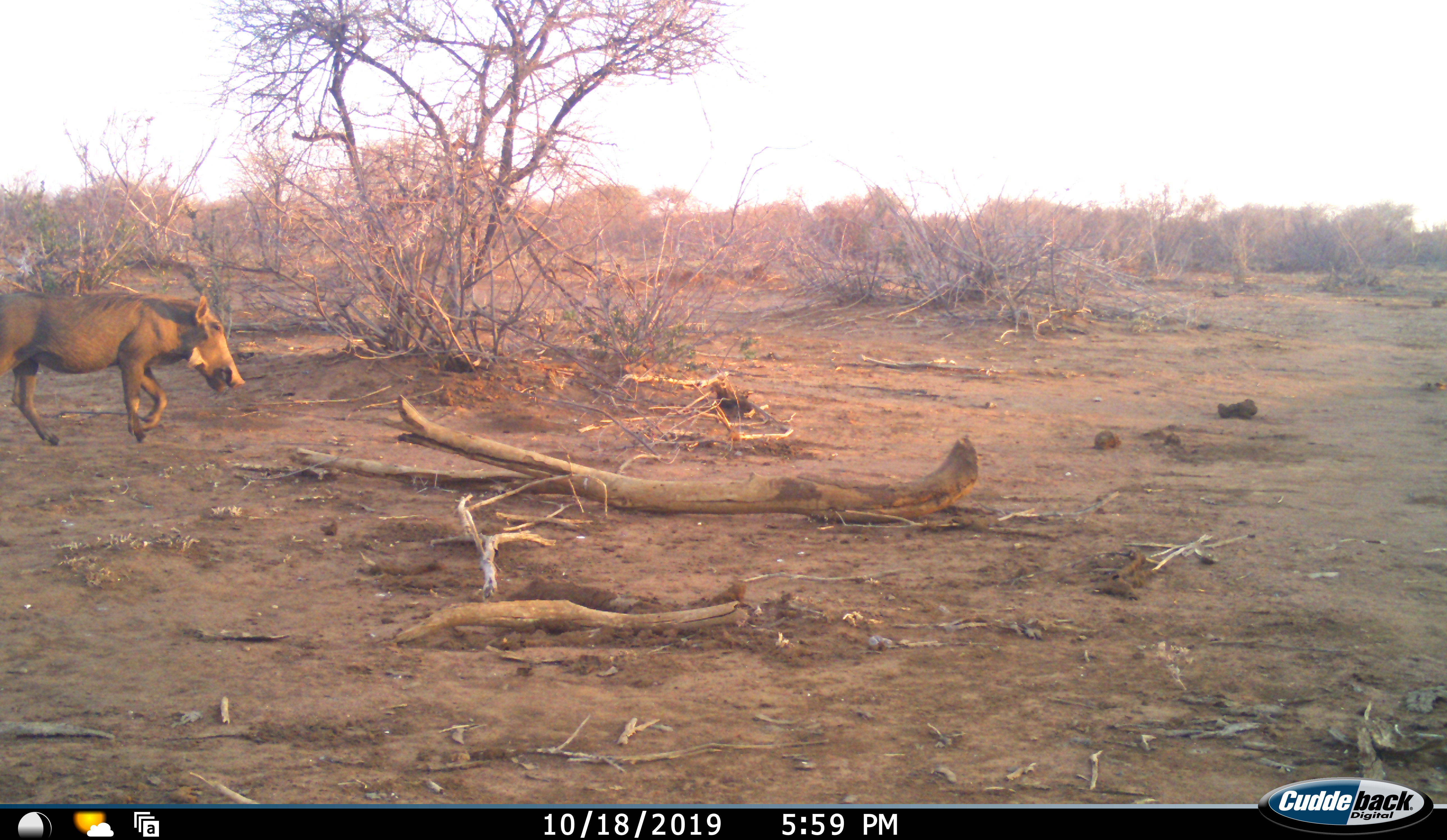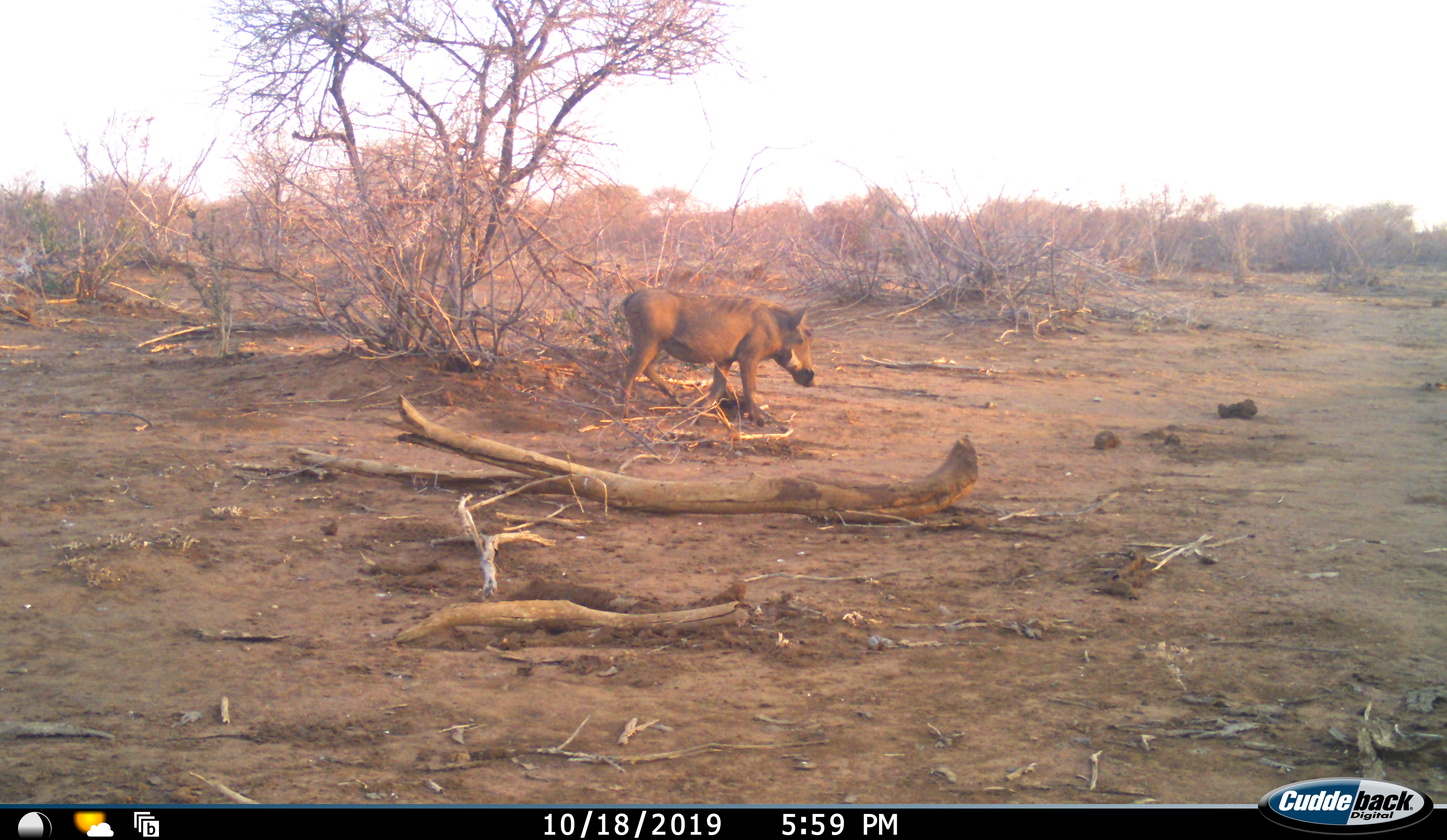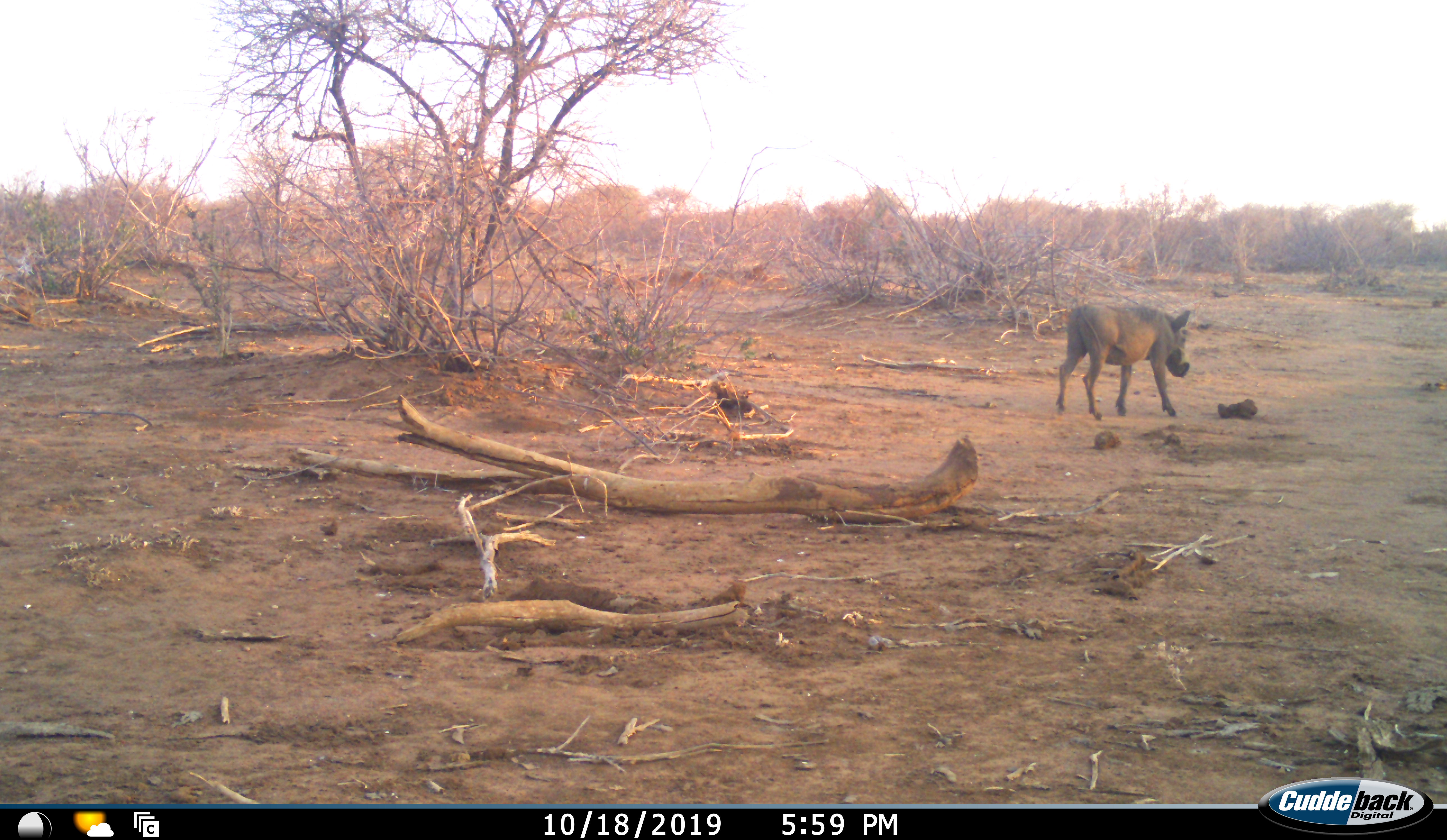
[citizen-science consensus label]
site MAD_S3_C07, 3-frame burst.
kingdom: Animalia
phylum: Chordata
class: Mammalia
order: Artiodactyla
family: Suidae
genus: Phacochoerus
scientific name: Phacochoerus africanus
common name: warthog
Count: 1.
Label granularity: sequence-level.